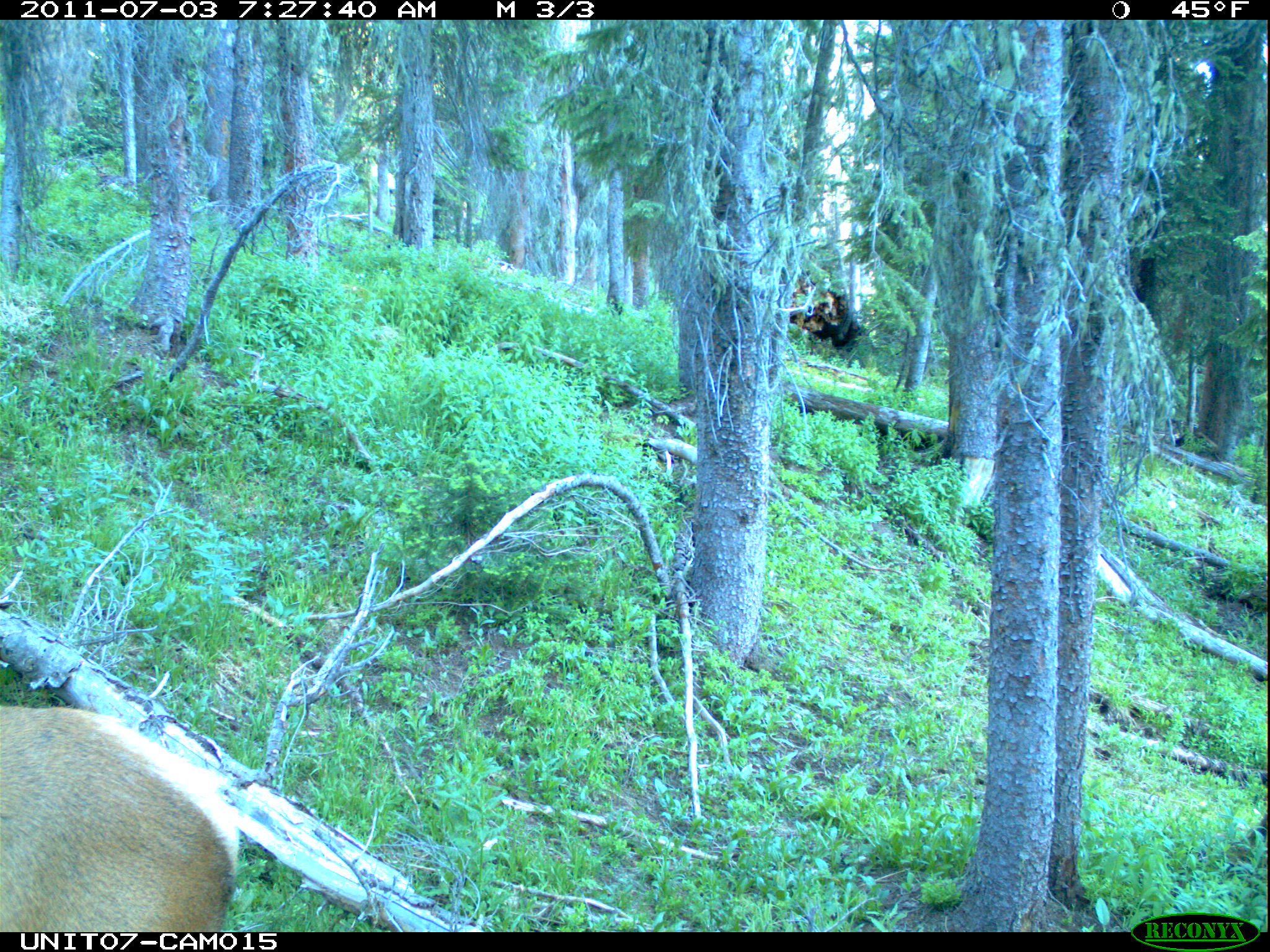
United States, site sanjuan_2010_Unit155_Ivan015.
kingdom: Animalia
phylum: Chordata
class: Mammalia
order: Artiodactyla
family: Cervidae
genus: Cervus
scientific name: Cervus elaphus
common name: red deer